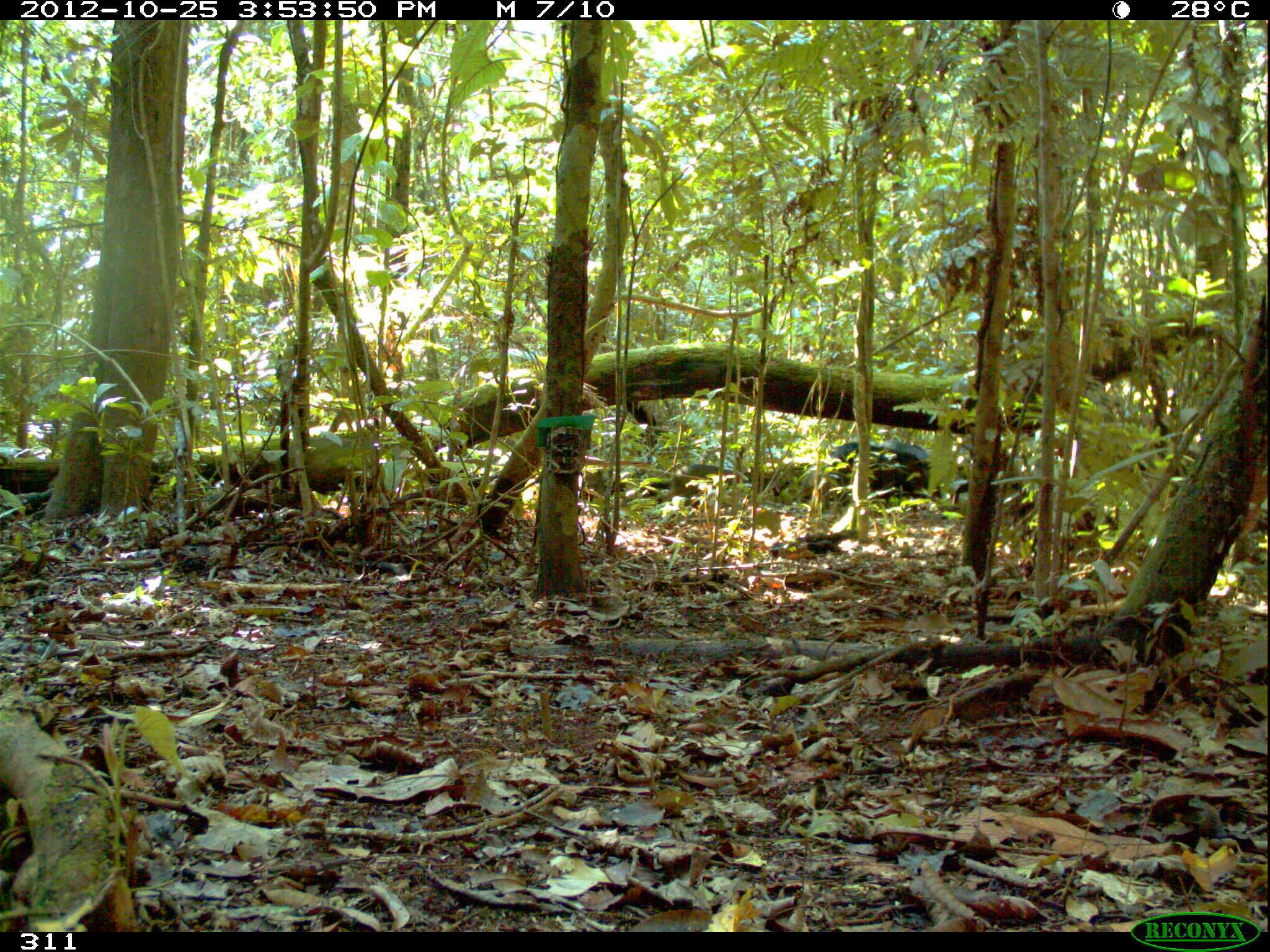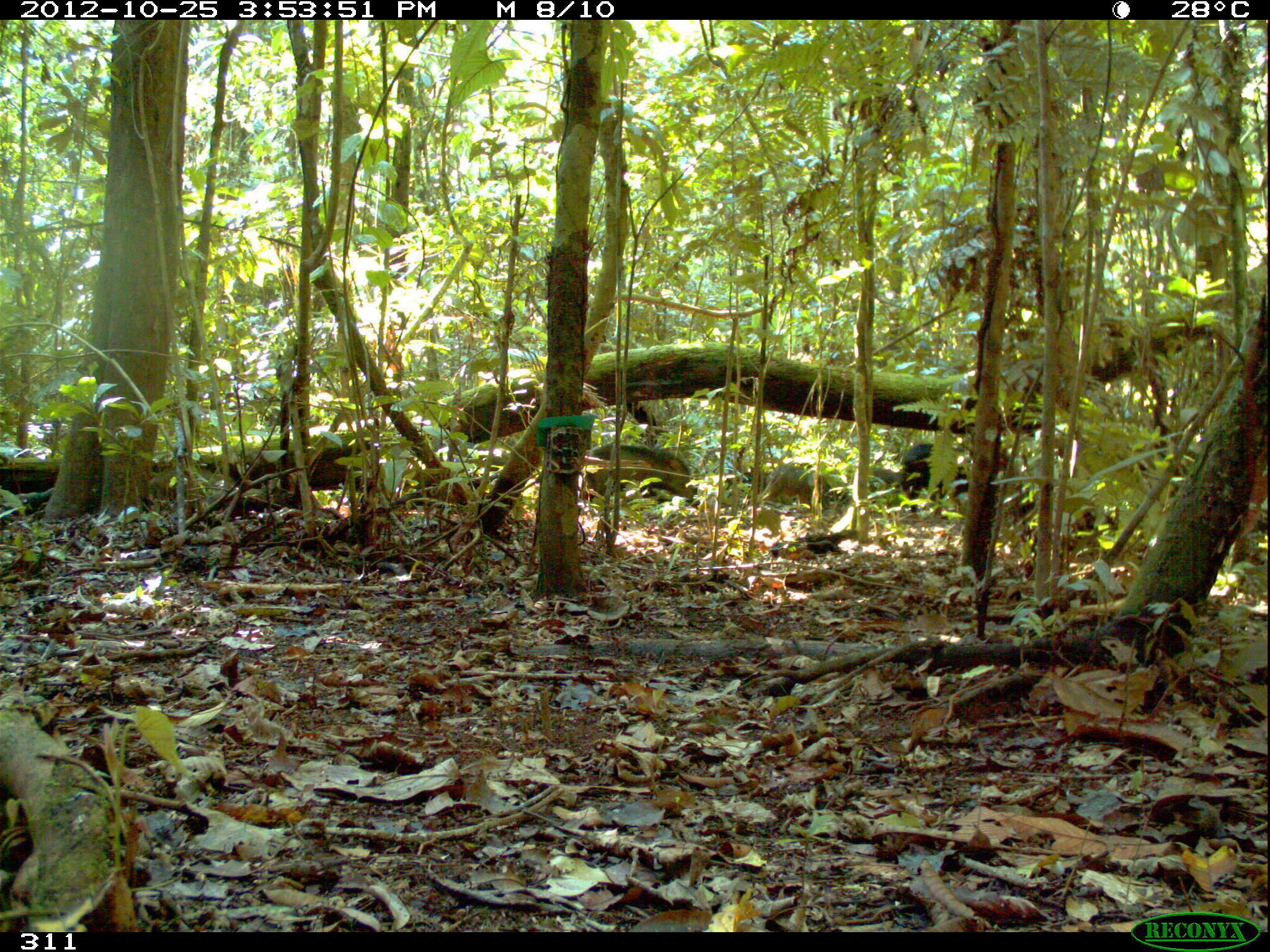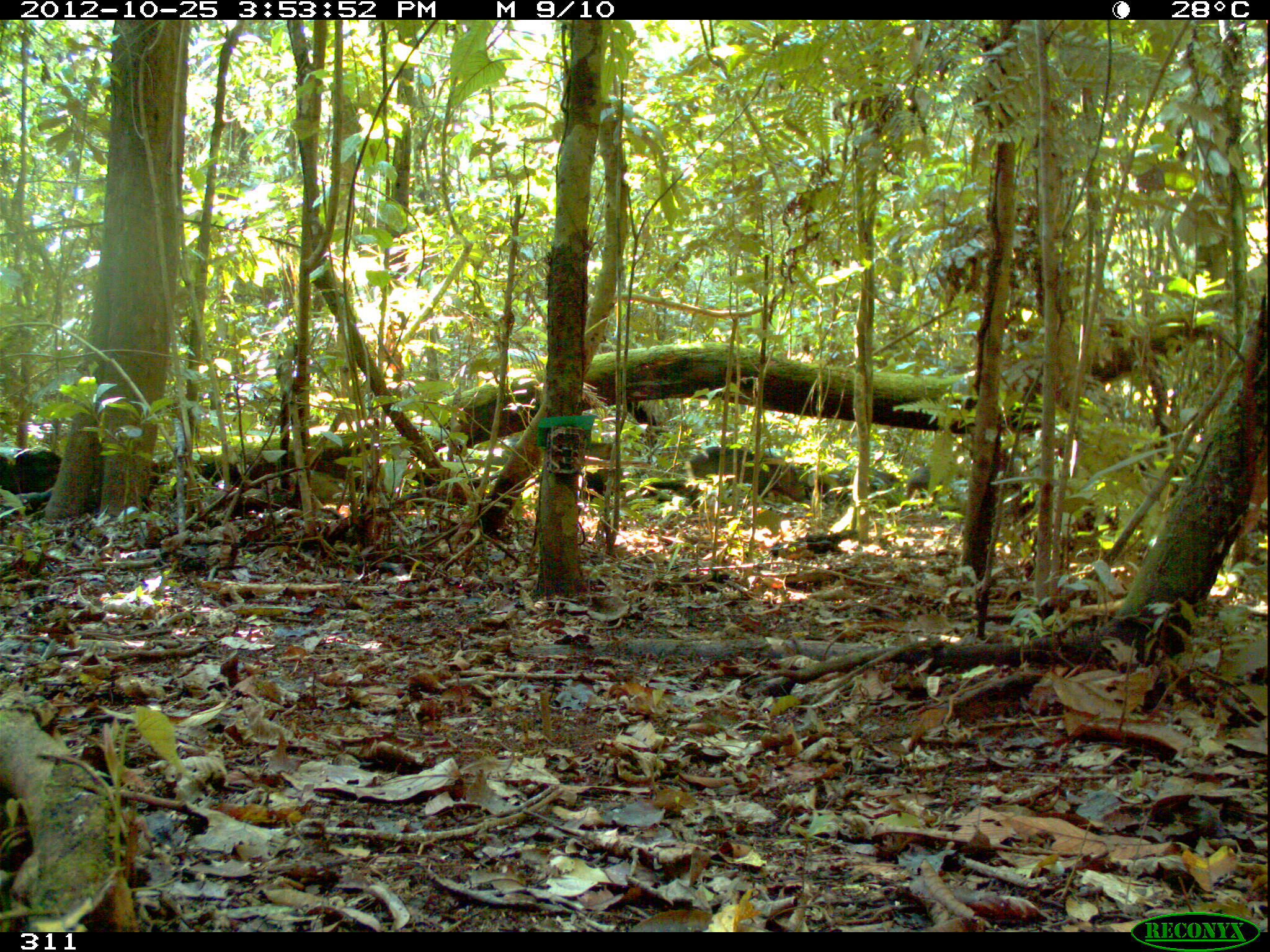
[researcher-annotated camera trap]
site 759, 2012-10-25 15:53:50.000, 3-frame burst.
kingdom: Animalia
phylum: Chordata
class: Mammalia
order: Artiodactyla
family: Tayassuidae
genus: Tayassu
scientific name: Tayassu pecari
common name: white-lipped peccary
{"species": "Tayassu pecari (white-lipped peccary)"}